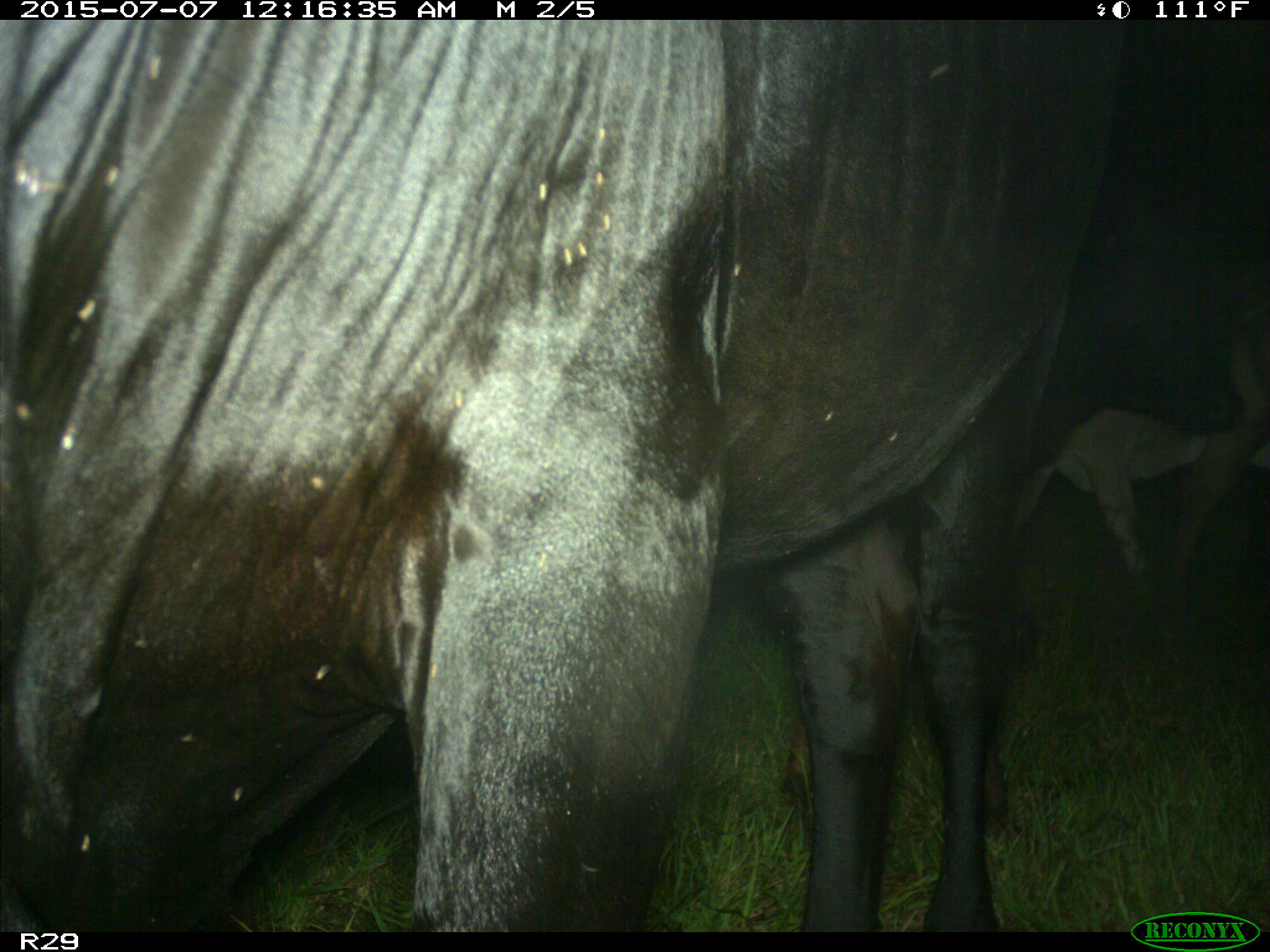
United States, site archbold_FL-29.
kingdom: Animalia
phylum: Chordata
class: Mammalia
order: Artiodactyla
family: Bovidae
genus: Bos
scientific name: Bos taurus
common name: domestic cow